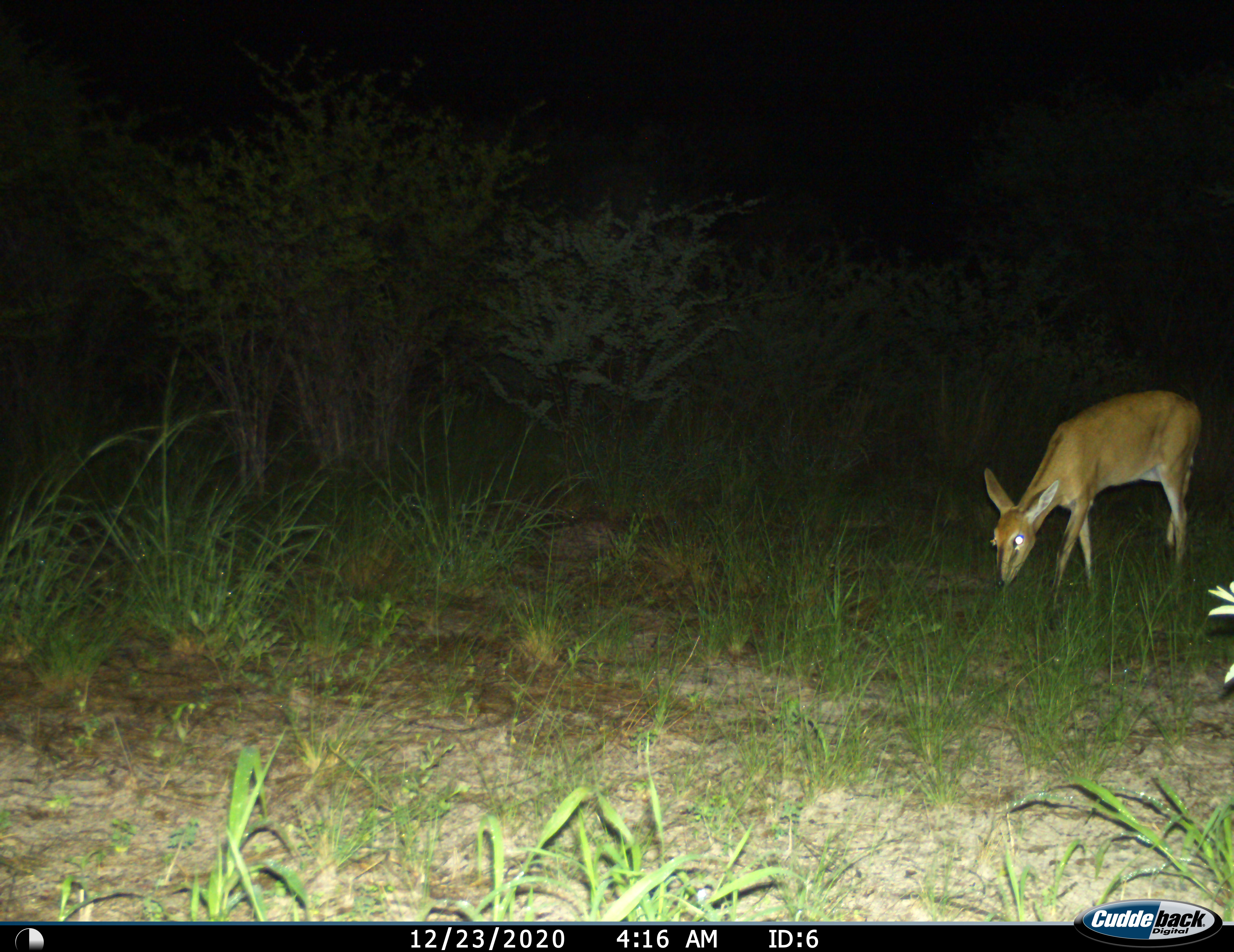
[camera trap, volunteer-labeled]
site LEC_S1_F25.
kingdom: Animalia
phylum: Chordata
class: Mammalia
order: Artiodactyla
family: Bovidae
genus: Sylvicapra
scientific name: Sylvicapra grimmia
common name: common duiker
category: duikercommongrey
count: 1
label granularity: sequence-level